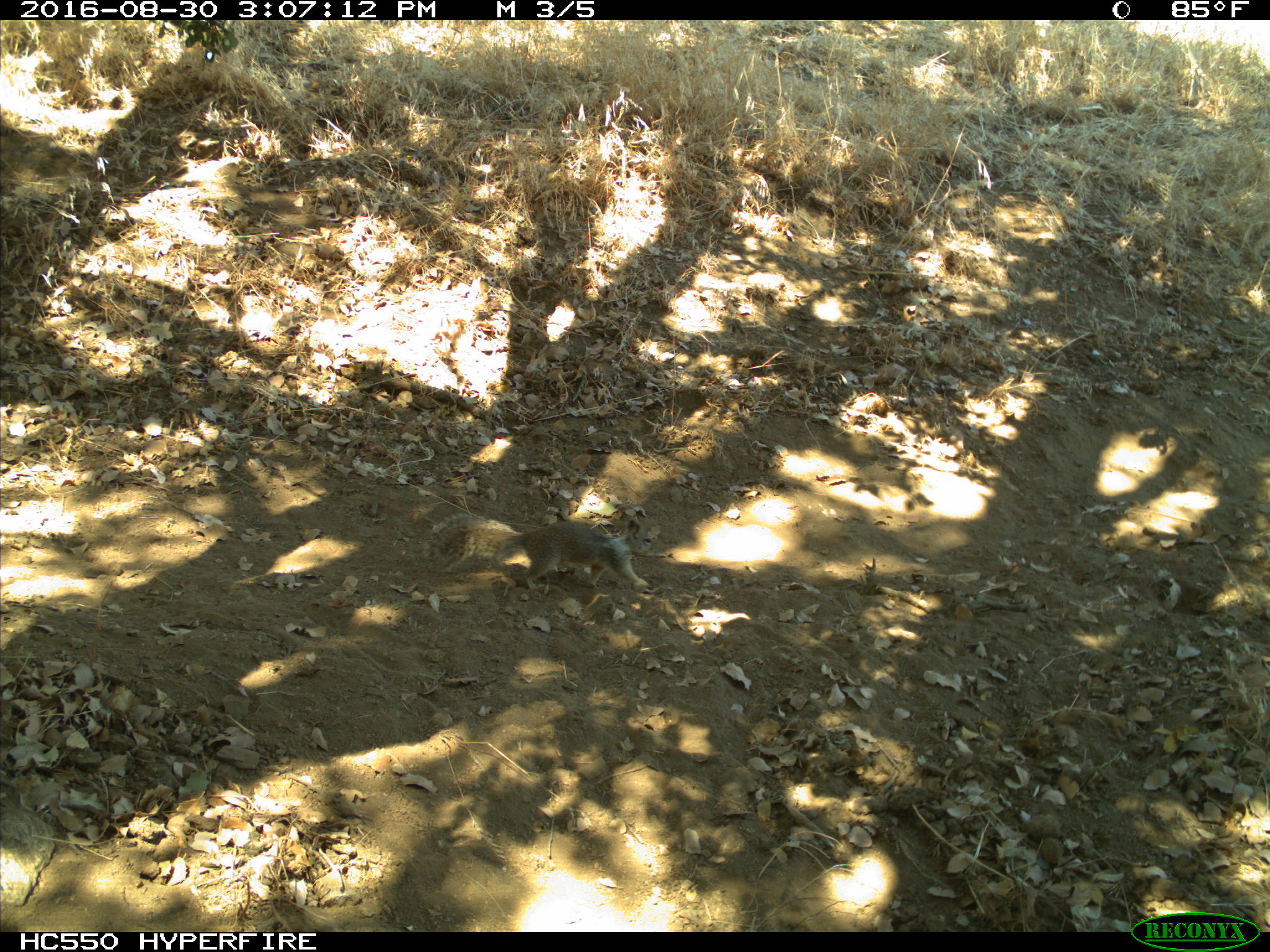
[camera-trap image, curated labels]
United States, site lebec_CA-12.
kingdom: Animalia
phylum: Chordata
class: Mammalia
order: Rodentia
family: Sciuridae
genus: Otospermophilus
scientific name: Otospermophilus beecheyi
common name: california ground squirrel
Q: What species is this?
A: Otospermophilus beecheyi (california ground squirrel).